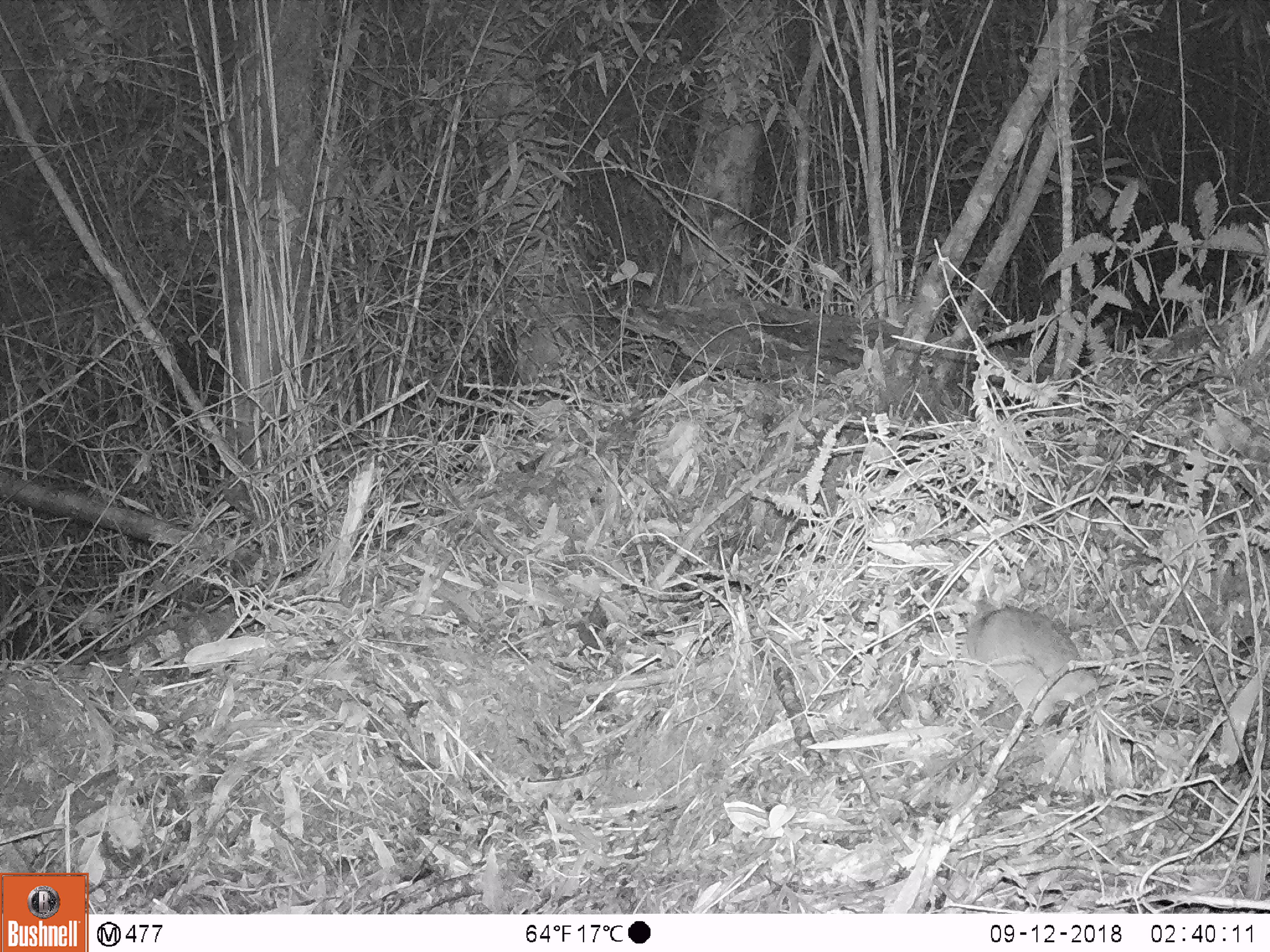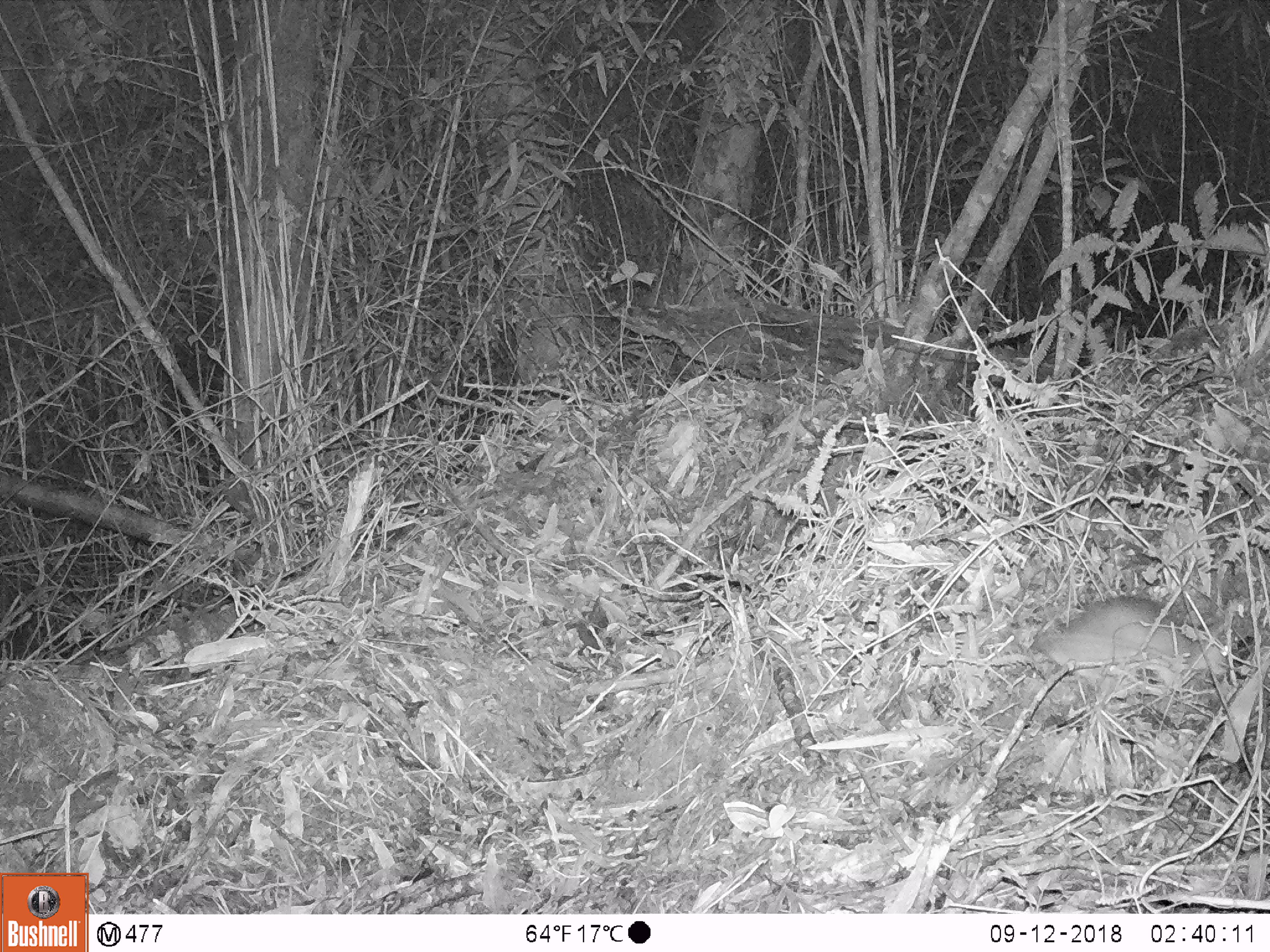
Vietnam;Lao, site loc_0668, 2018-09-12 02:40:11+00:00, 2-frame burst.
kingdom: Animalia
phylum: Chordata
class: Mammalia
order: Rodentia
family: Muridae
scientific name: Muridae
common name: old-world mice and rats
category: unidentified murid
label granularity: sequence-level